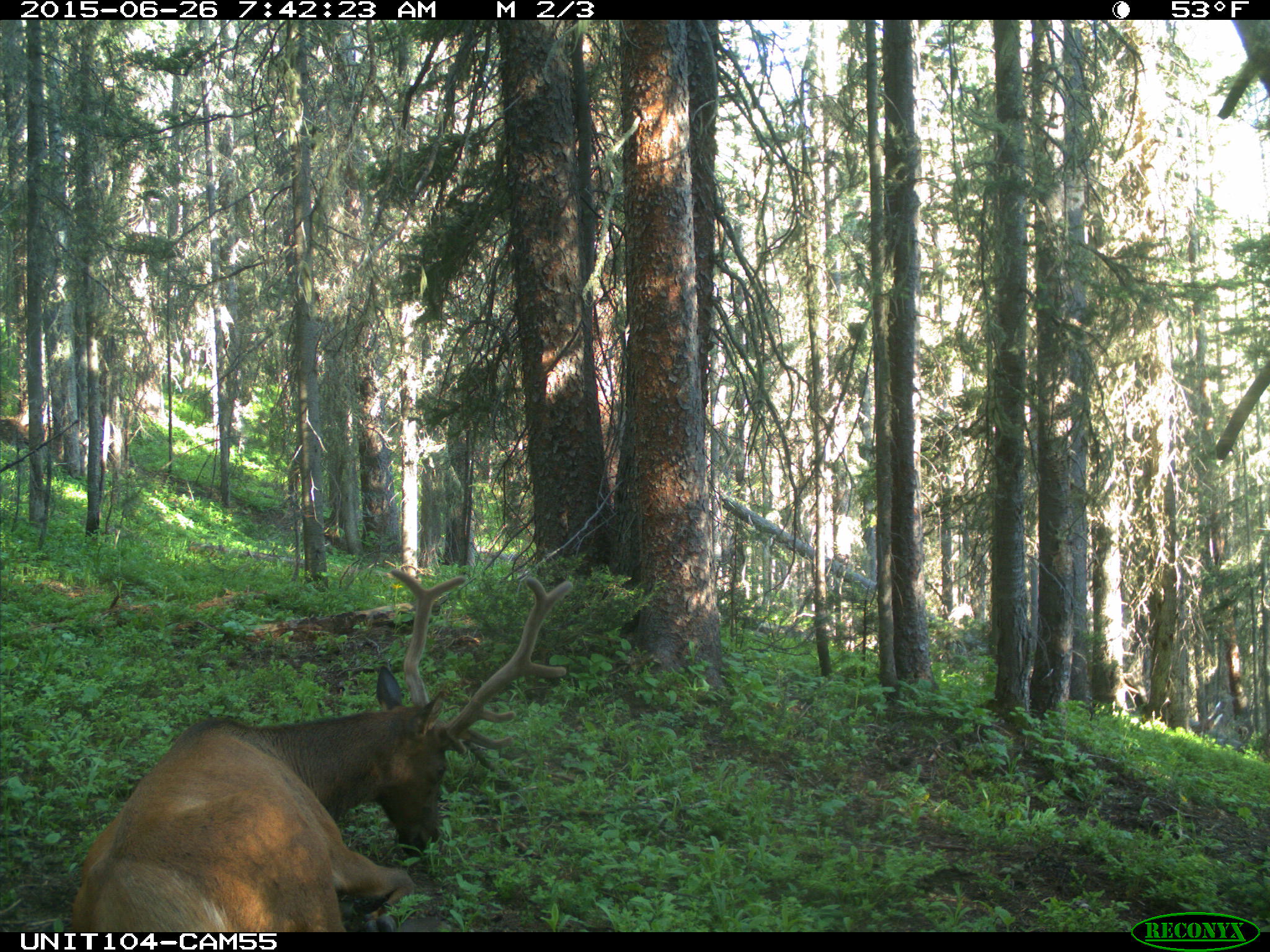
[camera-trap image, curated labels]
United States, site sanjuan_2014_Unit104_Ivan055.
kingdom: Animalia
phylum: Chordata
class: Mammalia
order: Artiodactyla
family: Cervidae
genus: Cervus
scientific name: Cervus elaphus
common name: red deer